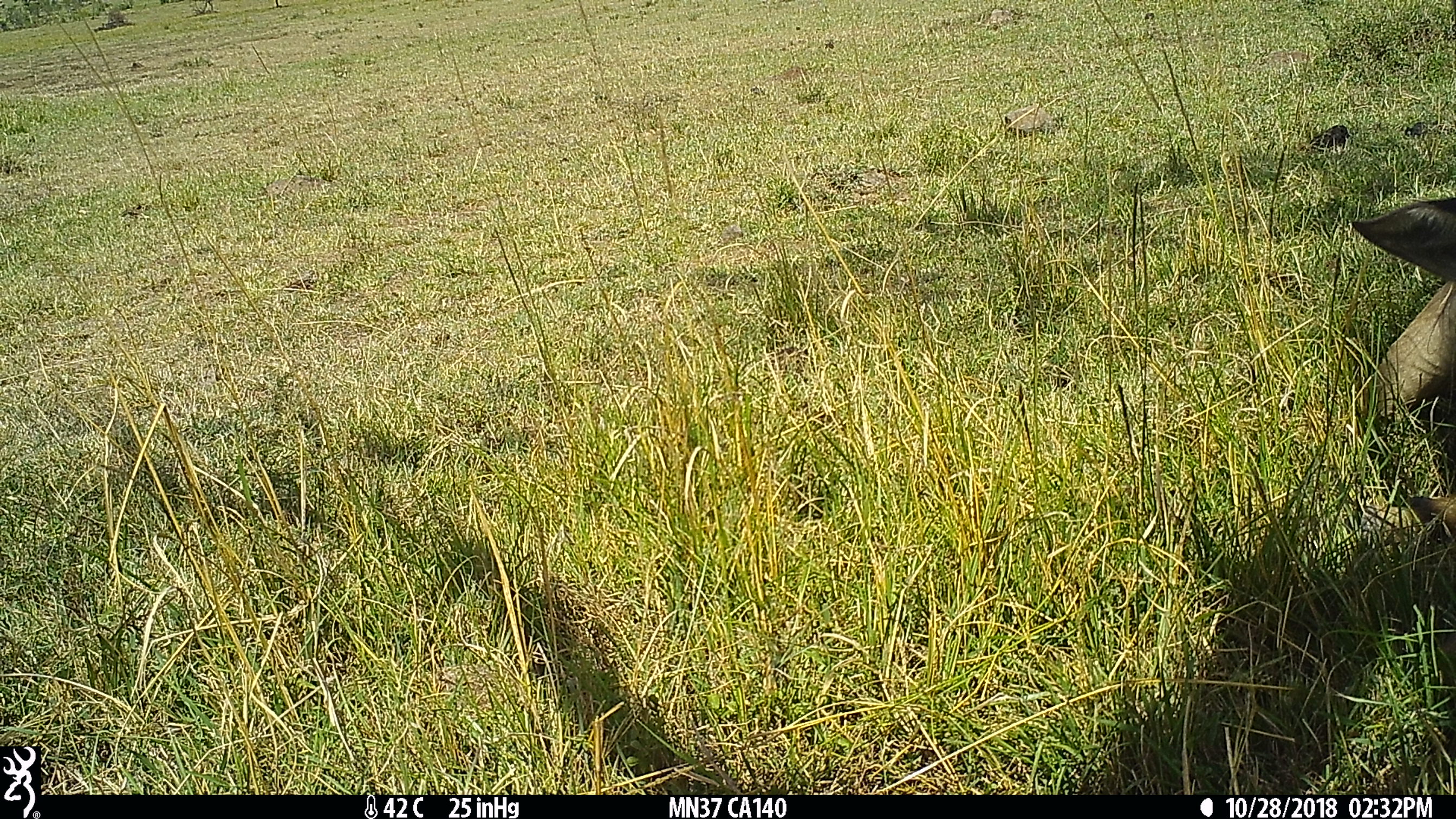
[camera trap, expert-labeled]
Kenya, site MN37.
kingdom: Animalia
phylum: Chordata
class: Mammalia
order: Artiodactyla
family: Bovidae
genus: Connochaetes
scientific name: Connochaetes taurinus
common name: blue wildebeest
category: wildebeest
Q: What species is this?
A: Wildebeest (blue wildebeest) (Connochaetes taurinus).